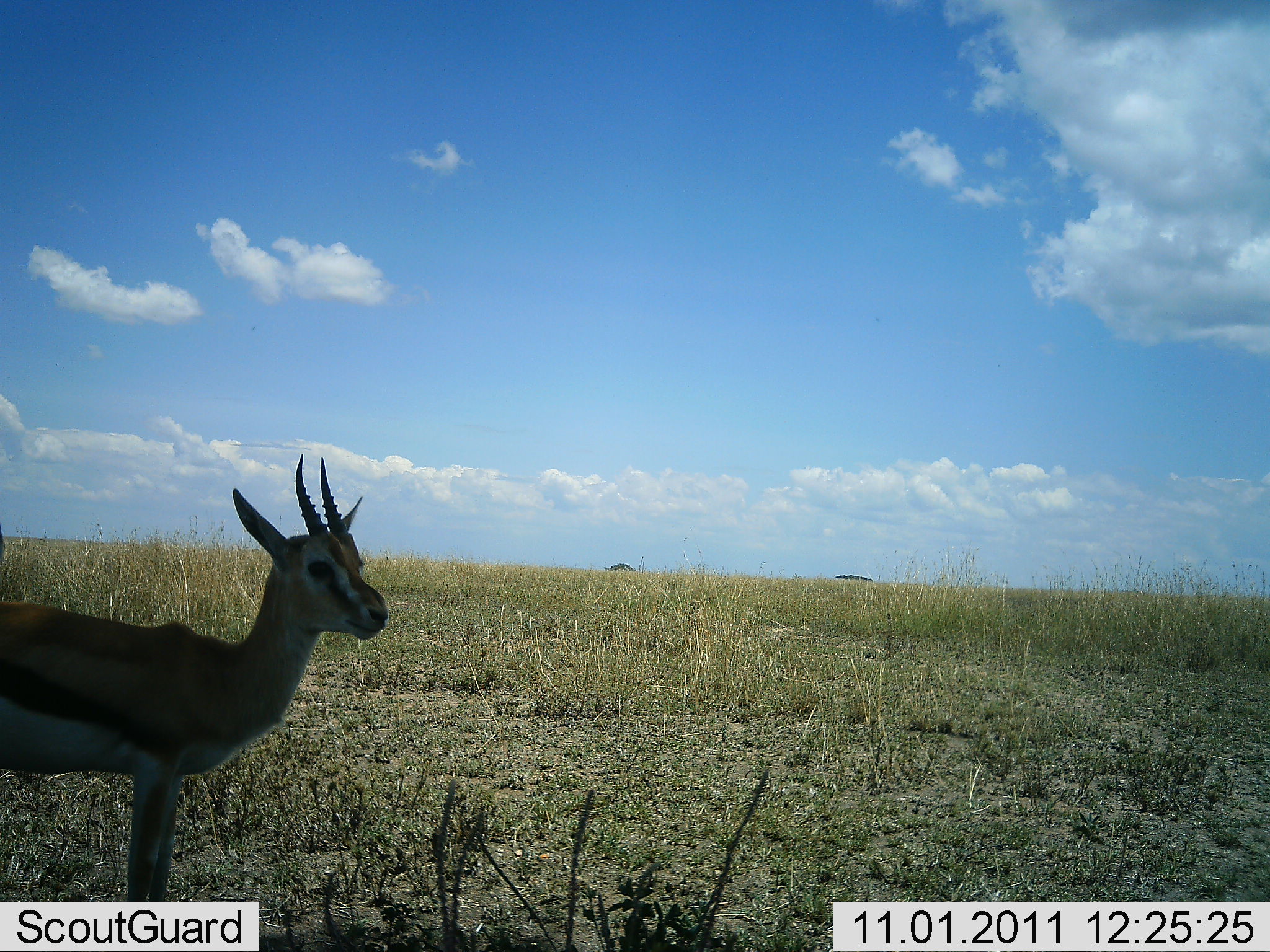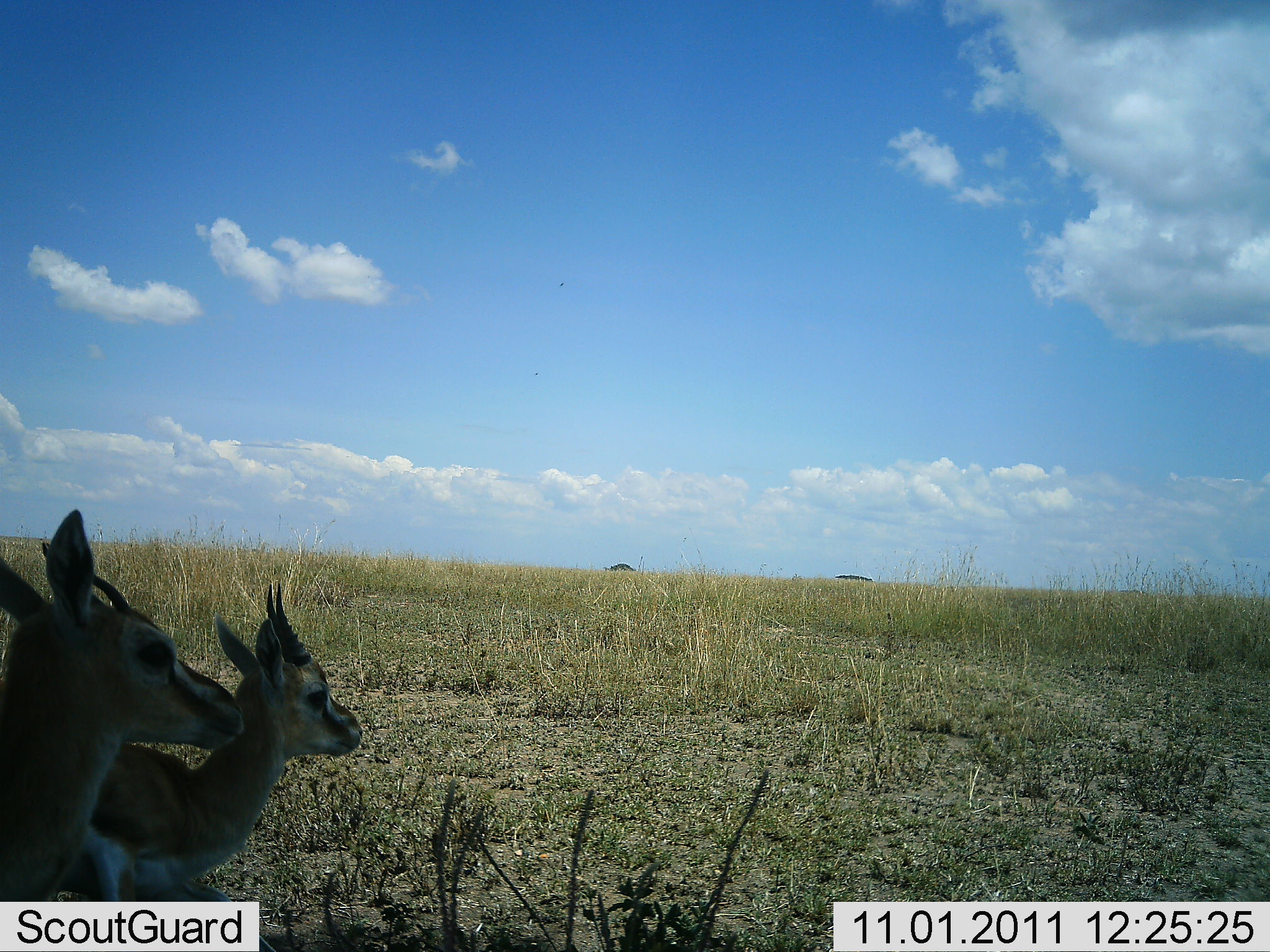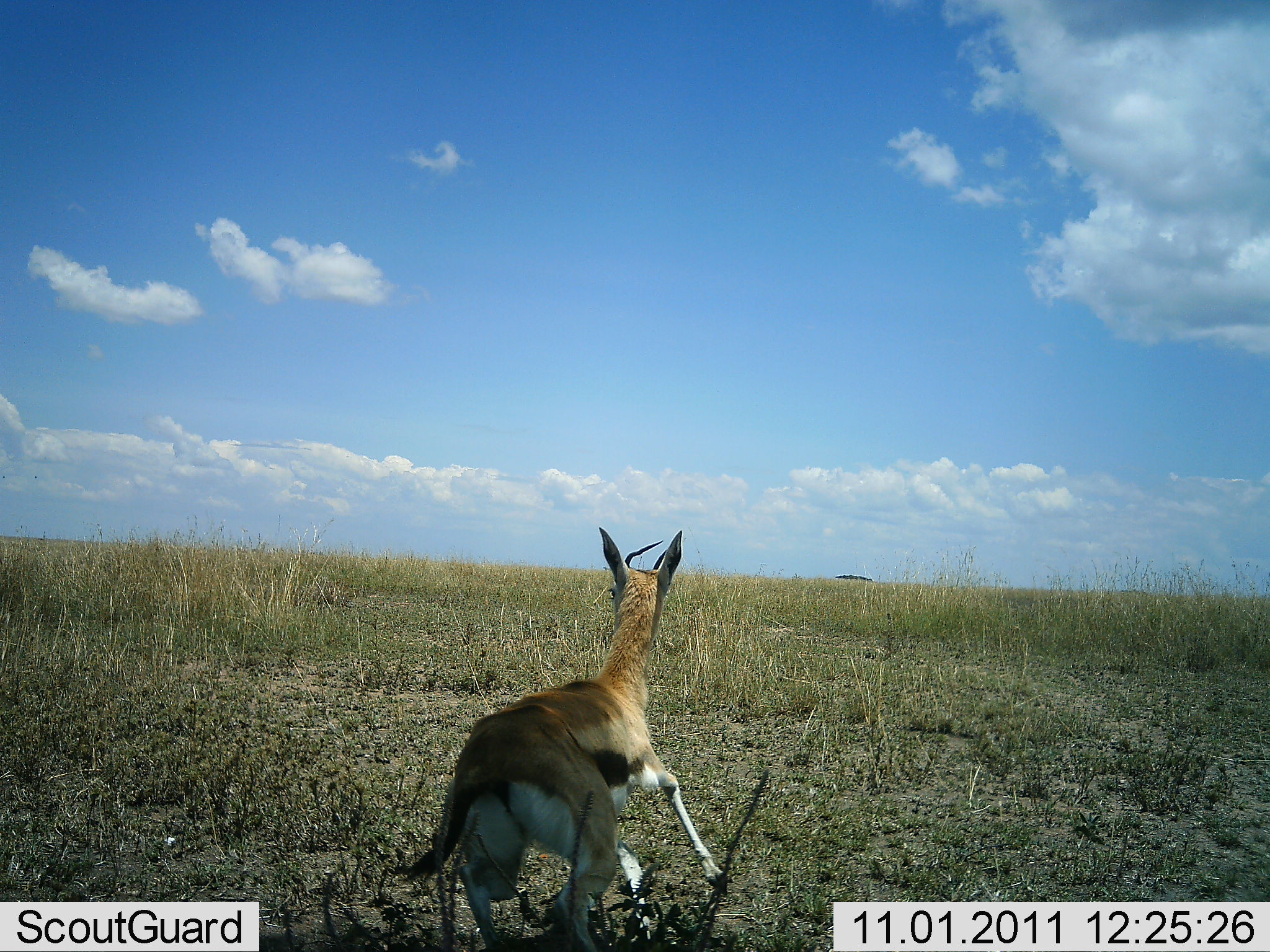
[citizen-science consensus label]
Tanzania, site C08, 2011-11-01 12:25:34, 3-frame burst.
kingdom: Animalia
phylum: Chordata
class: Mammalia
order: Artiodactyla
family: Bovidae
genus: Eudorcas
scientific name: Eudorcas thomsonii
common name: thomson's gazelle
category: gazellethomsons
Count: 2.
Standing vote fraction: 20%.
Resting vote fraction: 10%.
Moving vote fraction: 80%.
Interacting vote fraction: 0%.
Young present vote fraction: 30%.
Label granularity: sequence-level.